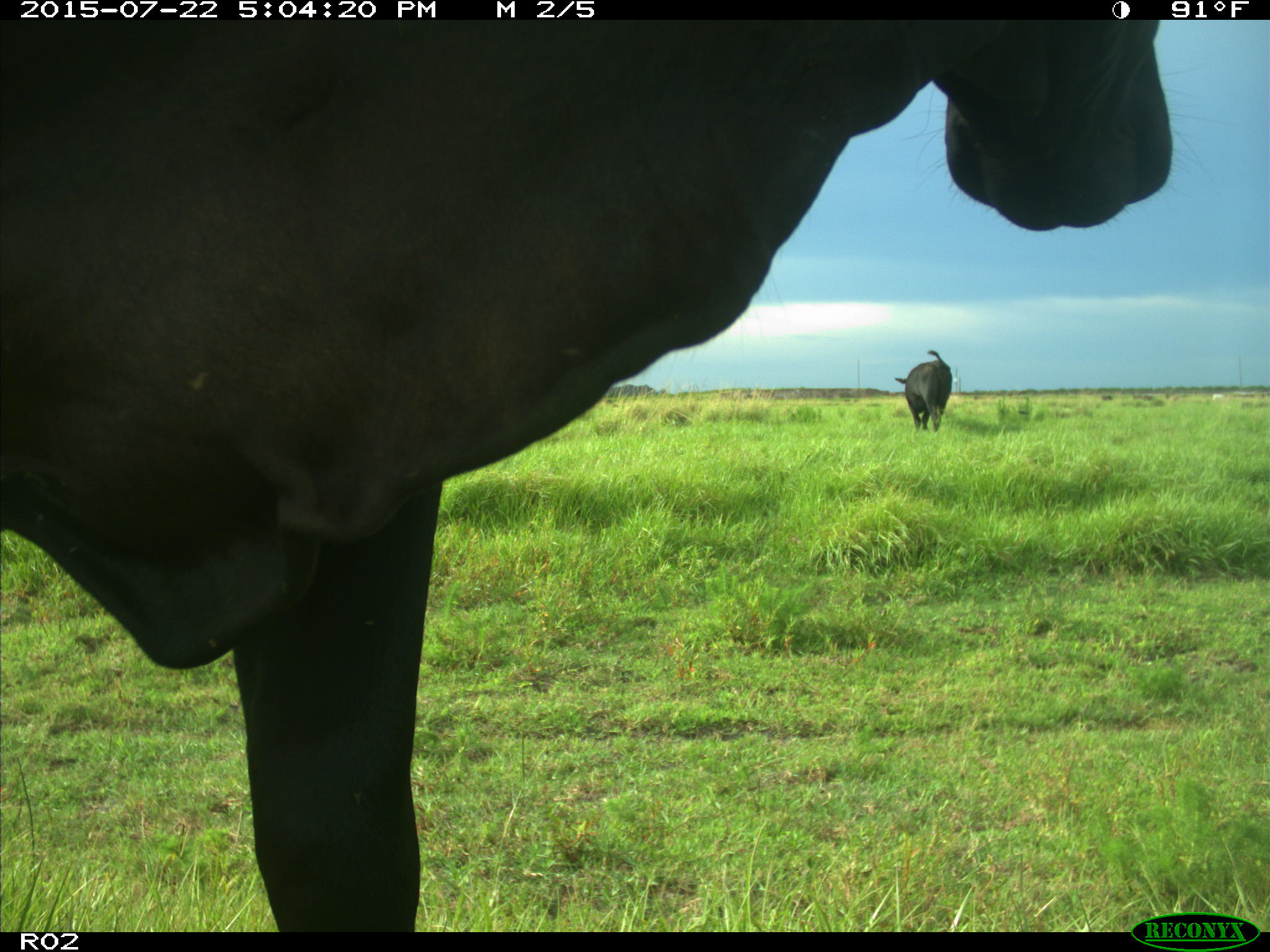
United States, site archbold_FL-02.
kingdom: Animalia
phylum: Chordata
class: Mammalia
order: Artiodactyla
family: Bovidae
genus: Bos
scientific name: Bos taurus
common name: domestic cow